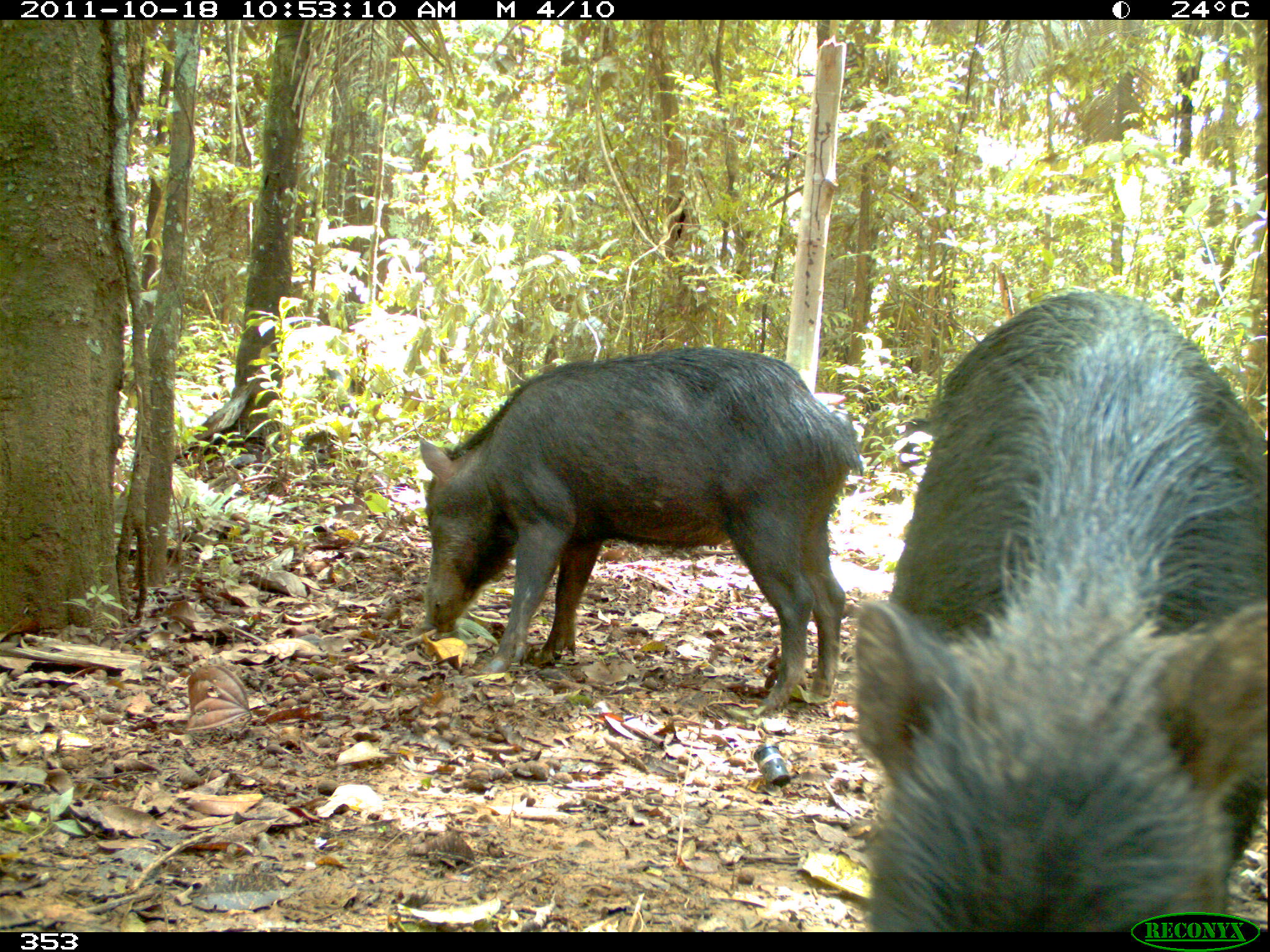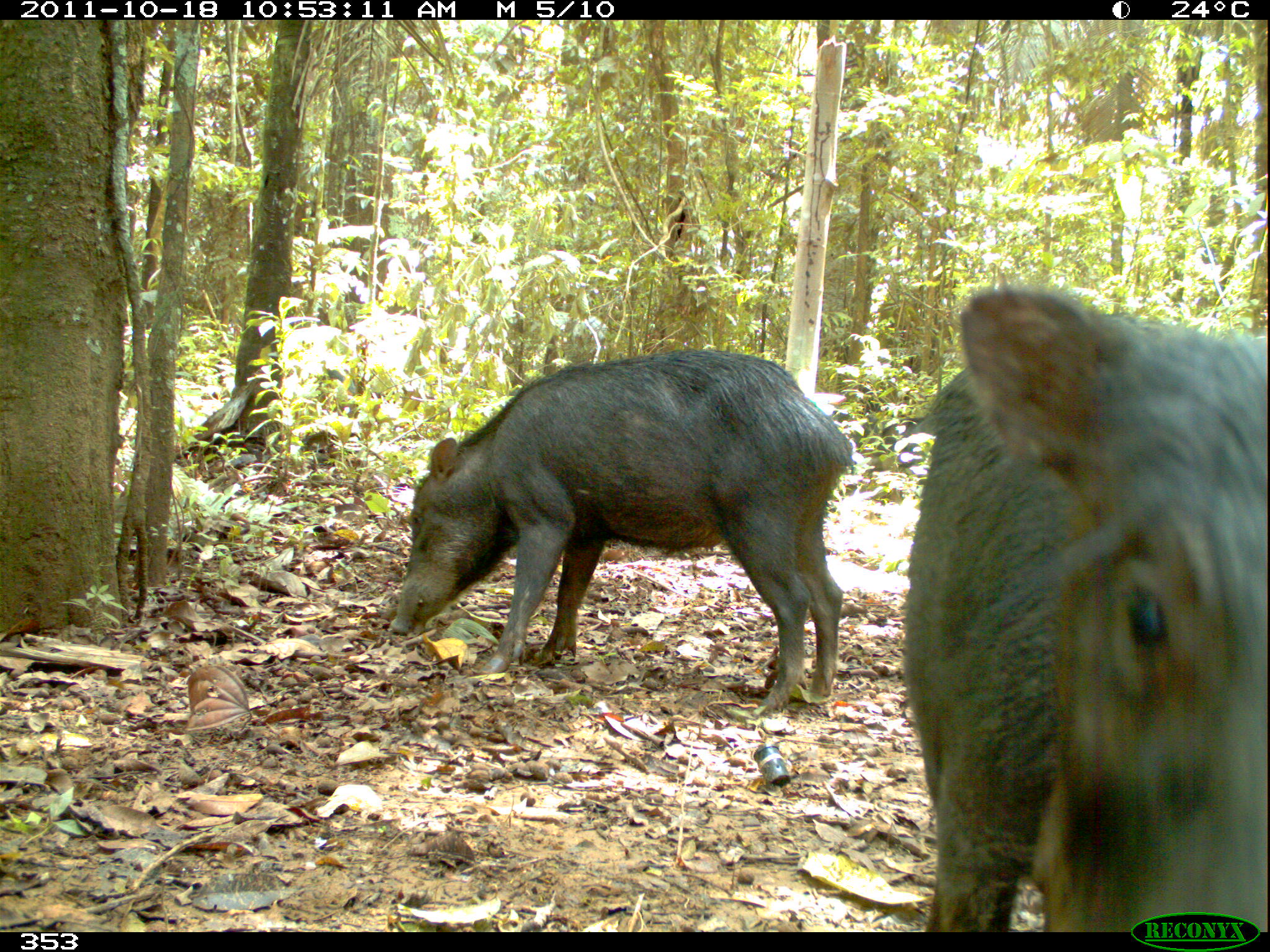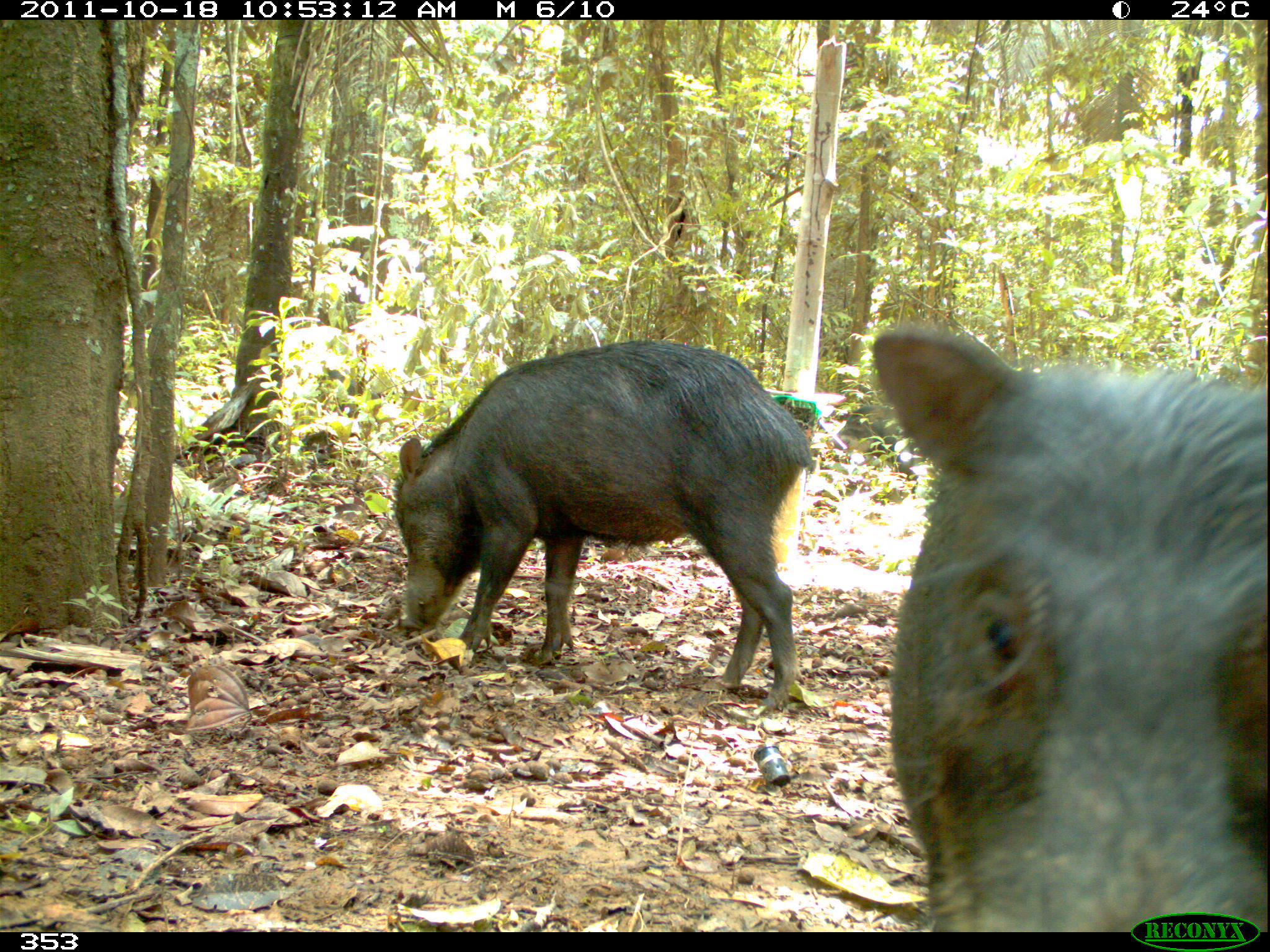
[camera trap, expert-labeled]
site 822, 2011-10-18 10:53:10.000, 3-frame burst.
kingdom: Animalia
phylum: Chordata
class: Mammalia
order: Artiodactyla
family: Tayassuidae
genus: Tayassu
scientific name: Tayassu pecari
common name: white-lipped peccary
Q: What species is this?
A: Tayassu pecari (white-lipped peccary).